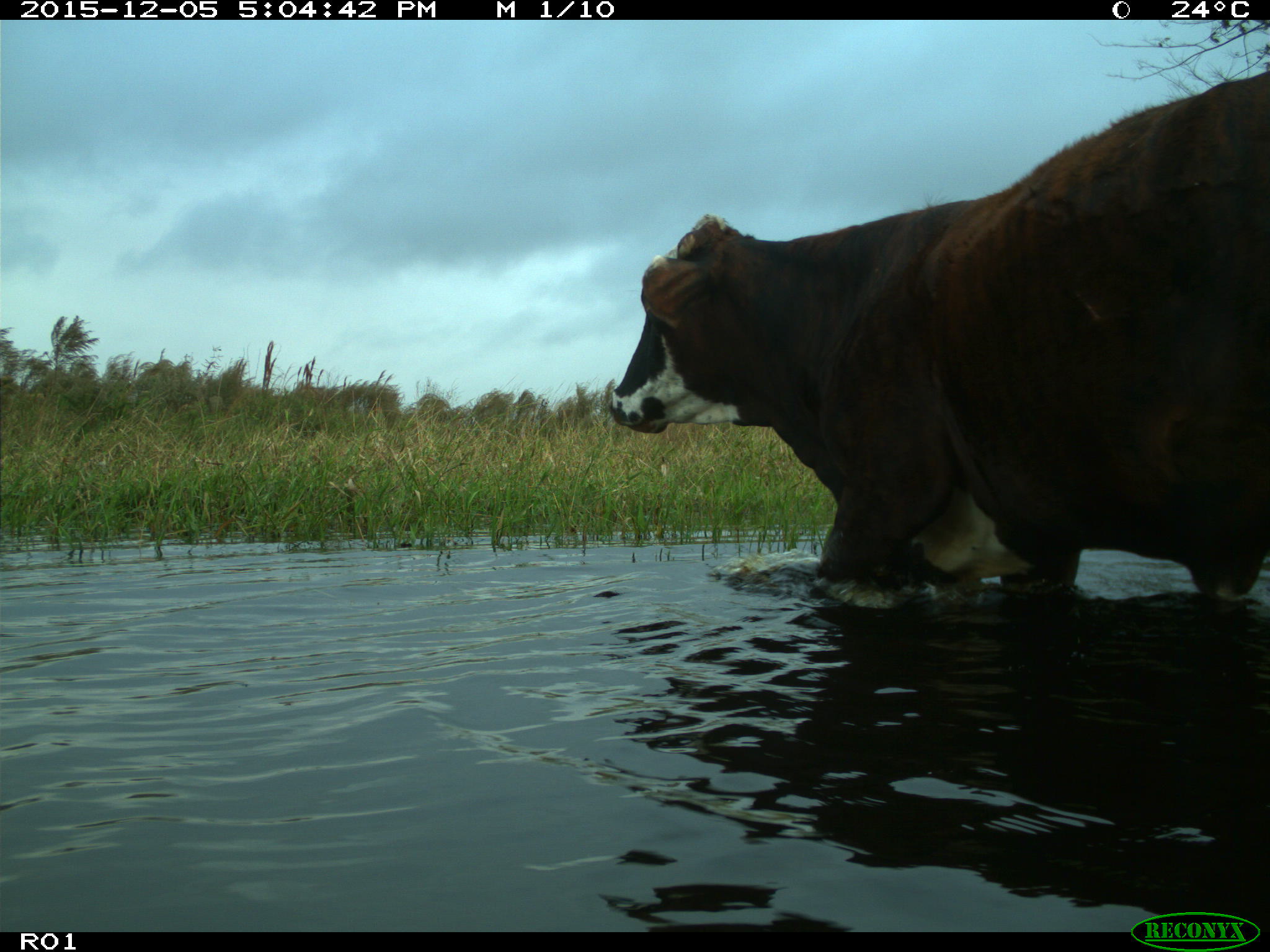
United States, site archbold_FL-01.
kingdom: Animalia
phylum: Chordata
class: Mammalia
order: Artiodactyla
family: Bovidae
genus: Bos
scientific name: Bos taurus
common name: domestic cow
Bos taurus (domestic cow).